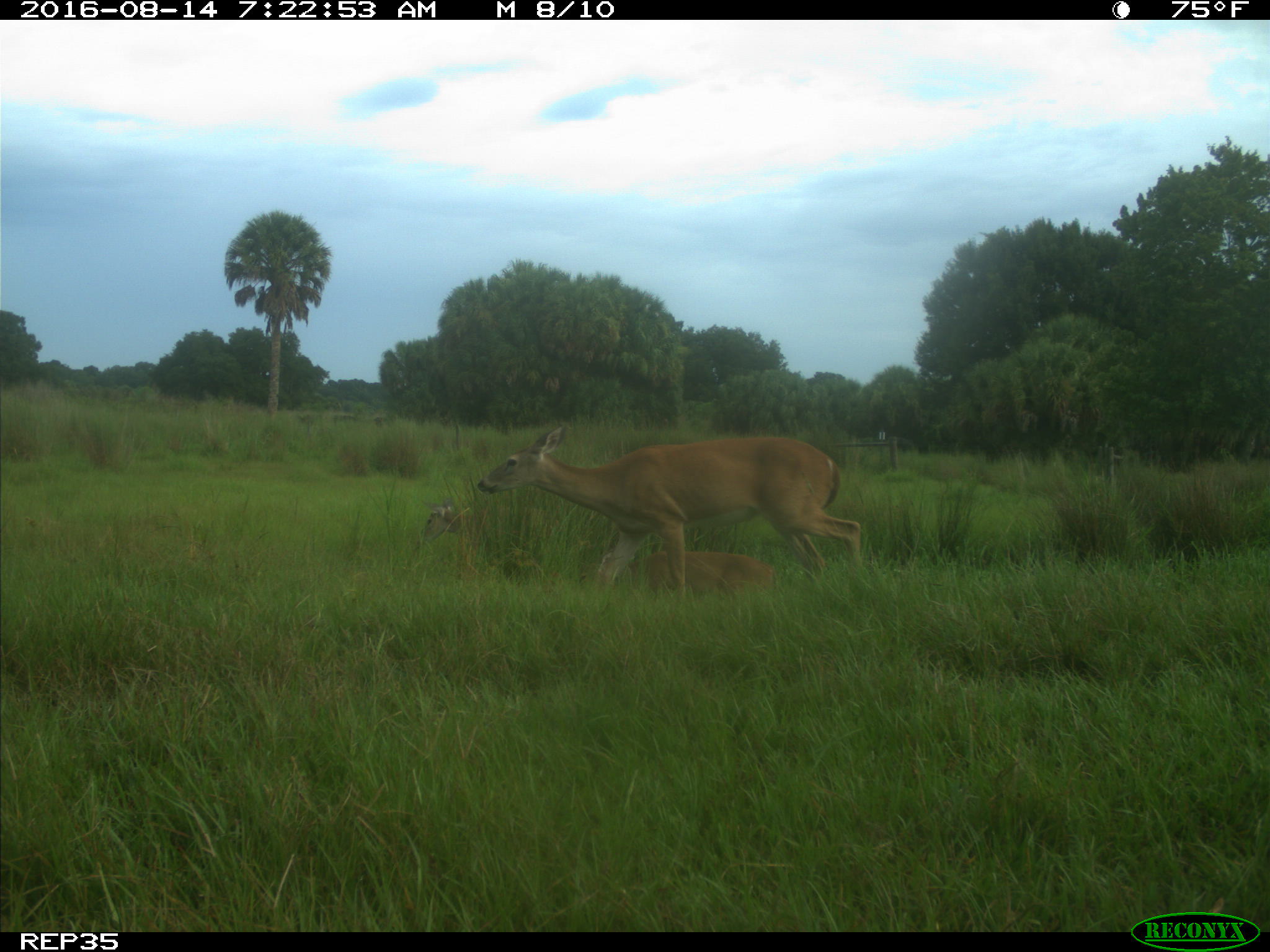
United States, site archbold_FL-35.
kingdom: Animalia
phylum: Chordata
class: Mammalia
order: Artiodactyla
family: Cervidae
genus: Odocoileus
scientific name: Odocoileus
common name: deer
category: unidentified deer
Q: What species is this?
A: Unidentified deer (deer) (Odocoileus).